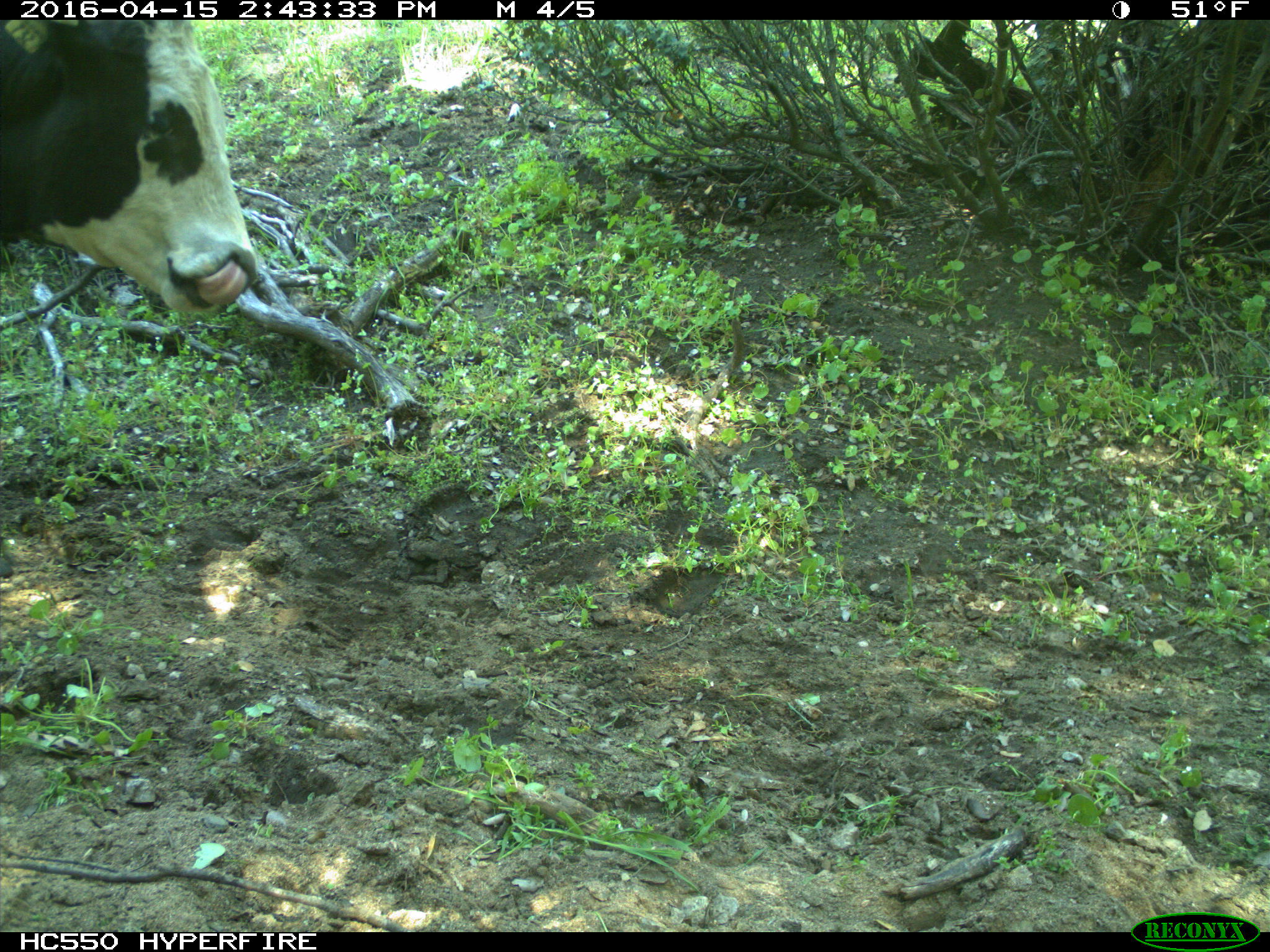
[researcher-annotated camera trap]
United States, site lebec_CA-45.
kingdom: Animalia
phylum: Chordata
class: Mammalia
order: Artiodactyla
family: Bovidae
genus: Bos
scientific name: Bos taurus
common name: domestic cow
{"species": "Bos taurus (domestic cow)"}